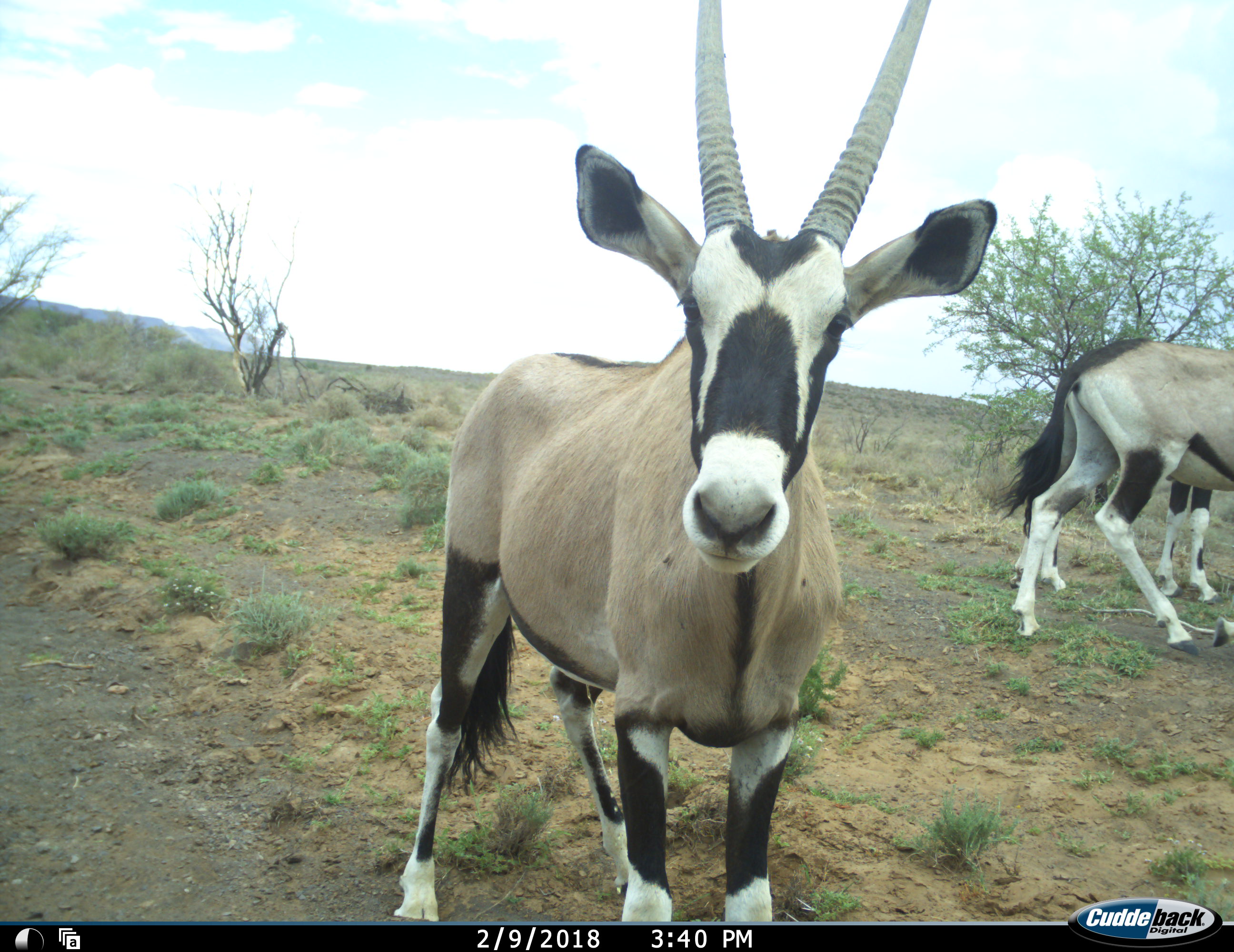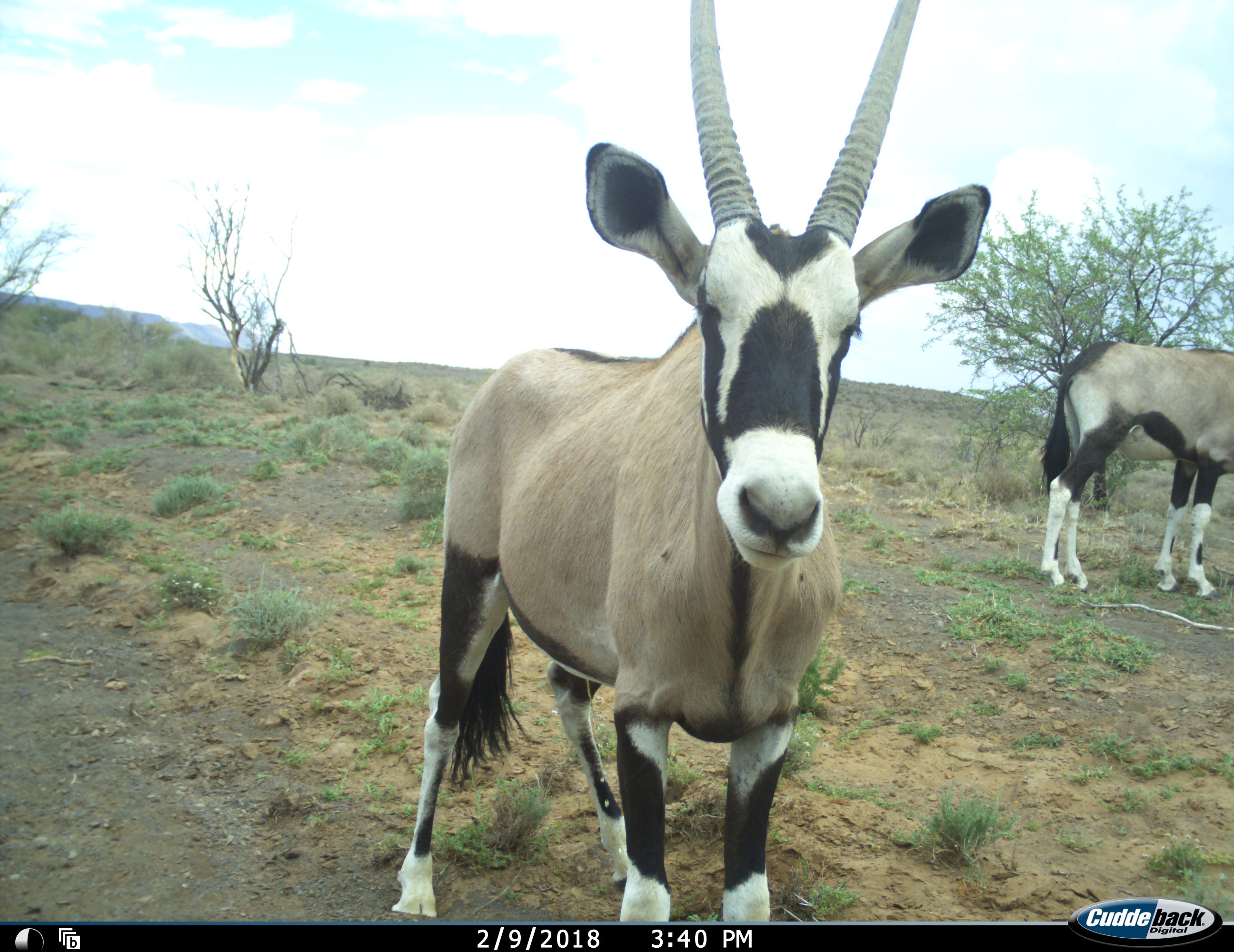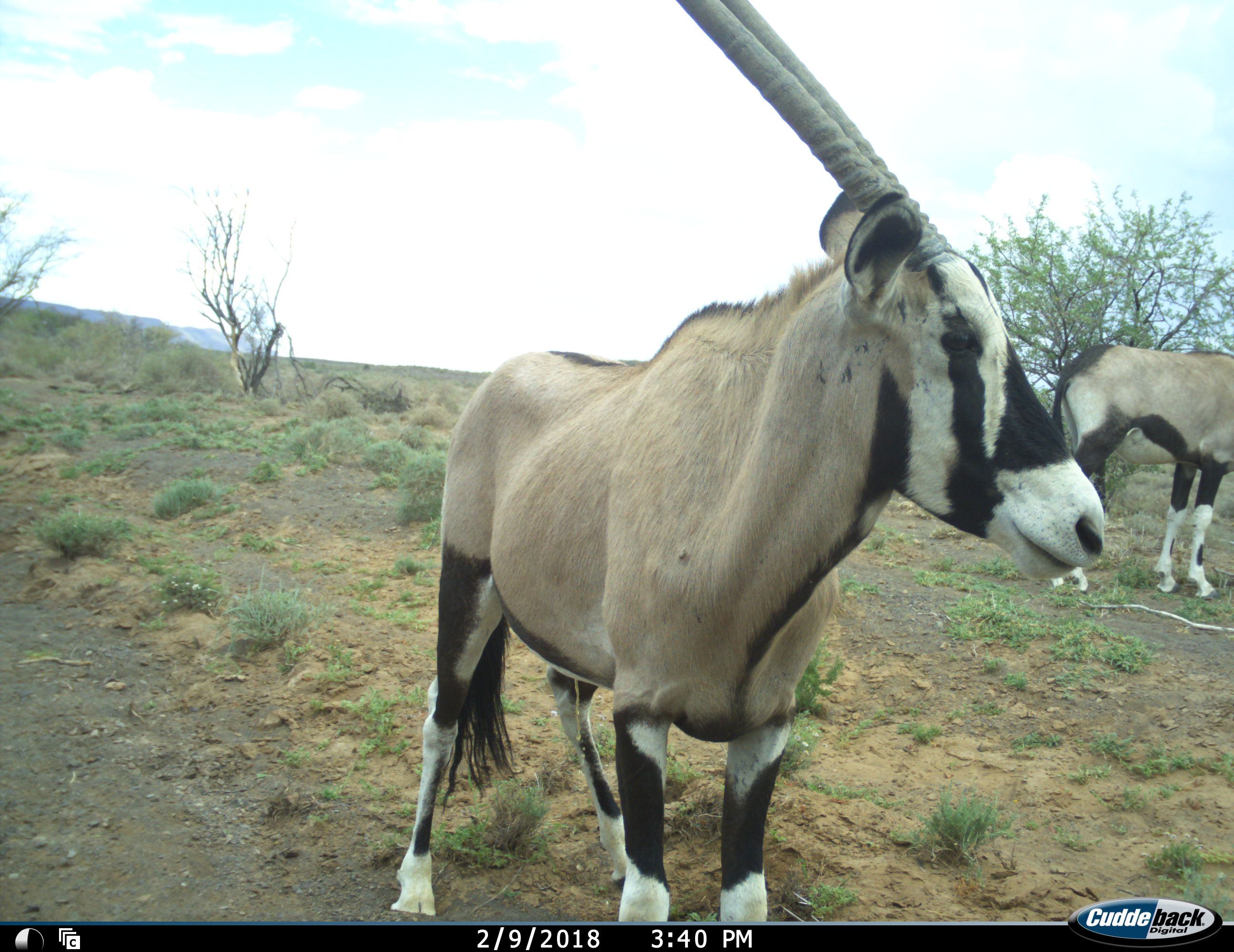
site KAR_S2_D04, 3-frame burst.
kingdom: Animalia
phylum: Chordata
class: Mammalia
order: Artiodactyla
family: Bovidae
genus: Oryx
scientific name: Oryx gazella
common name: gemsbok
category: oryx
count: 3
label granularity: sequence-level